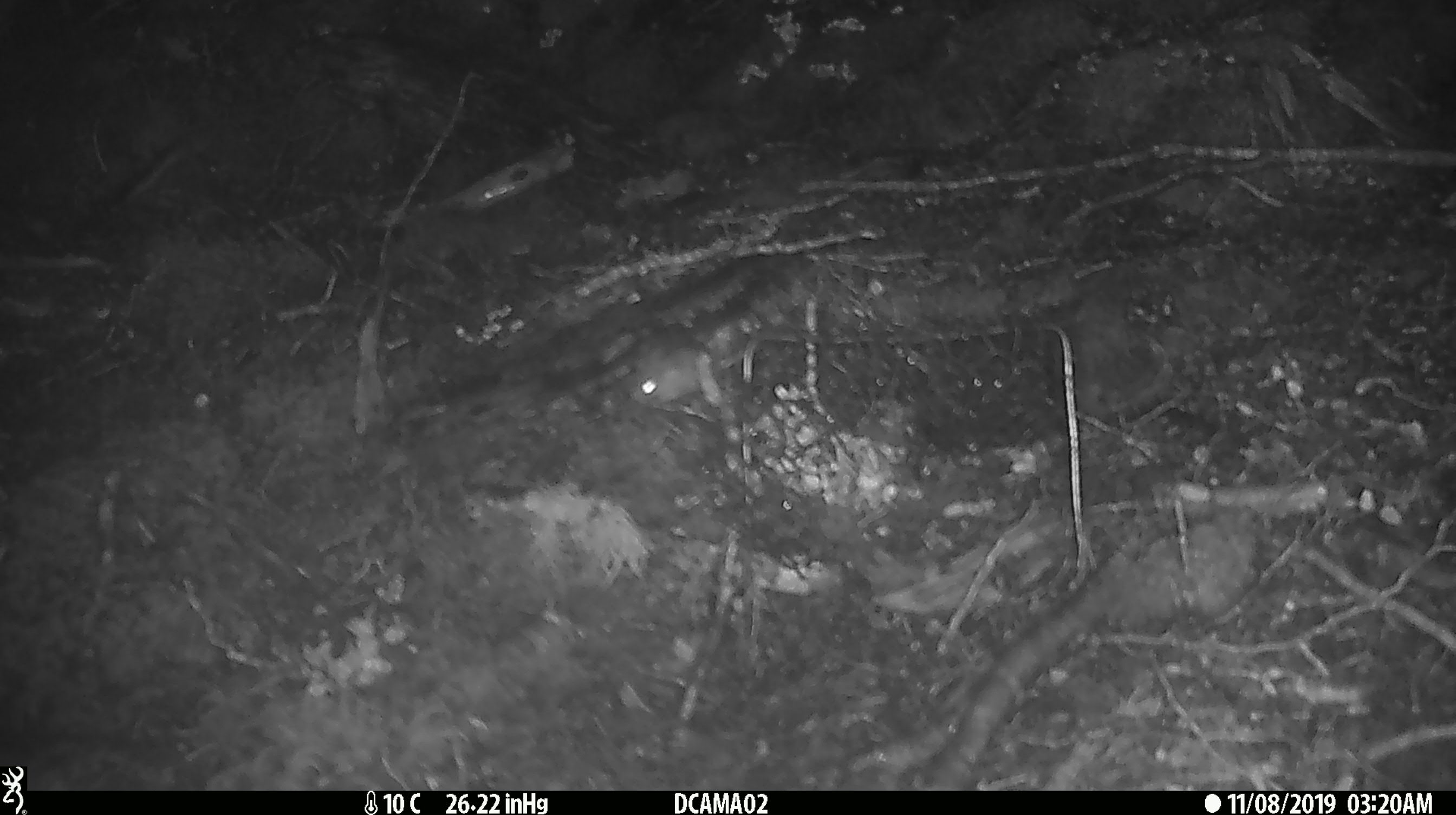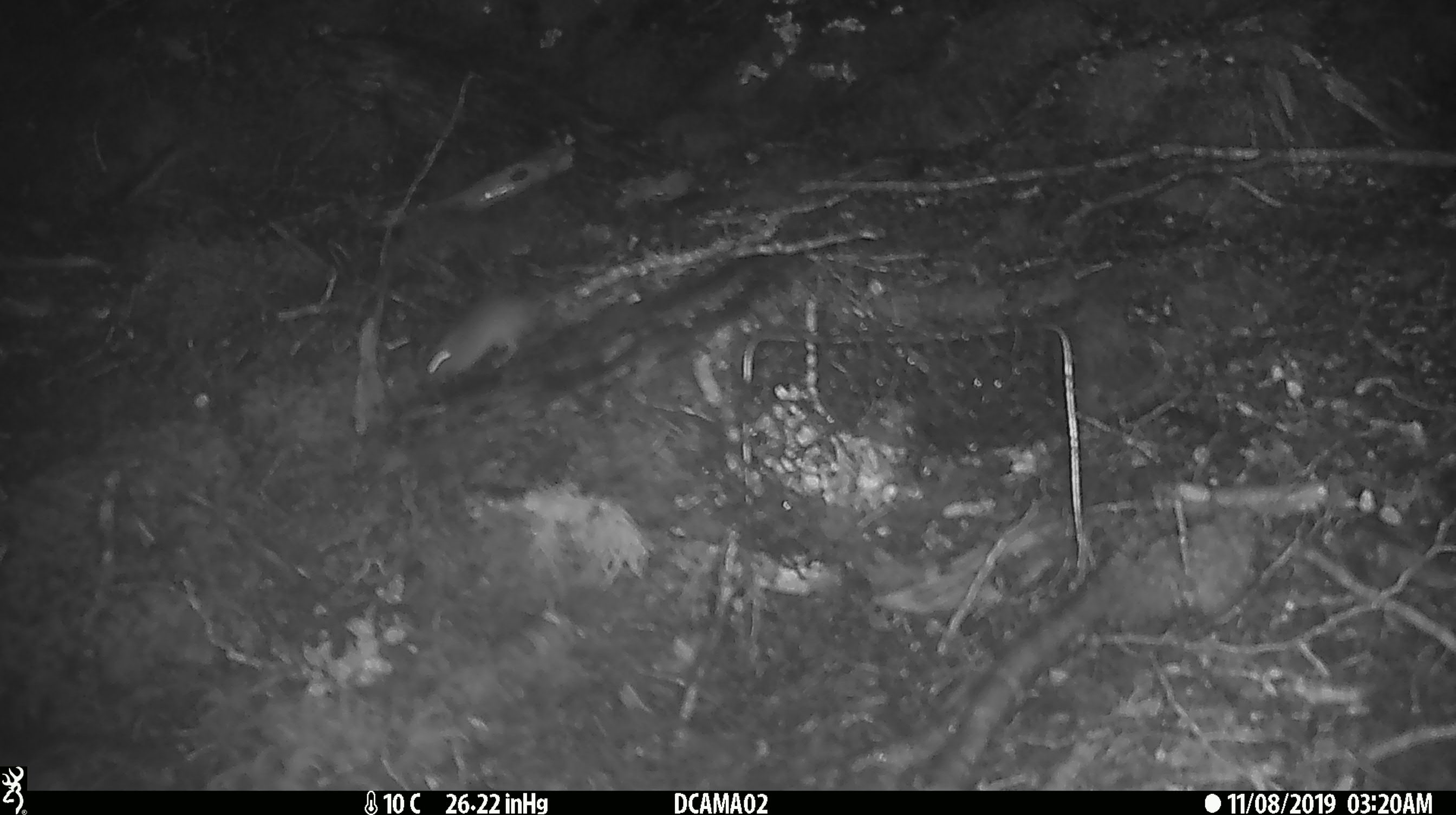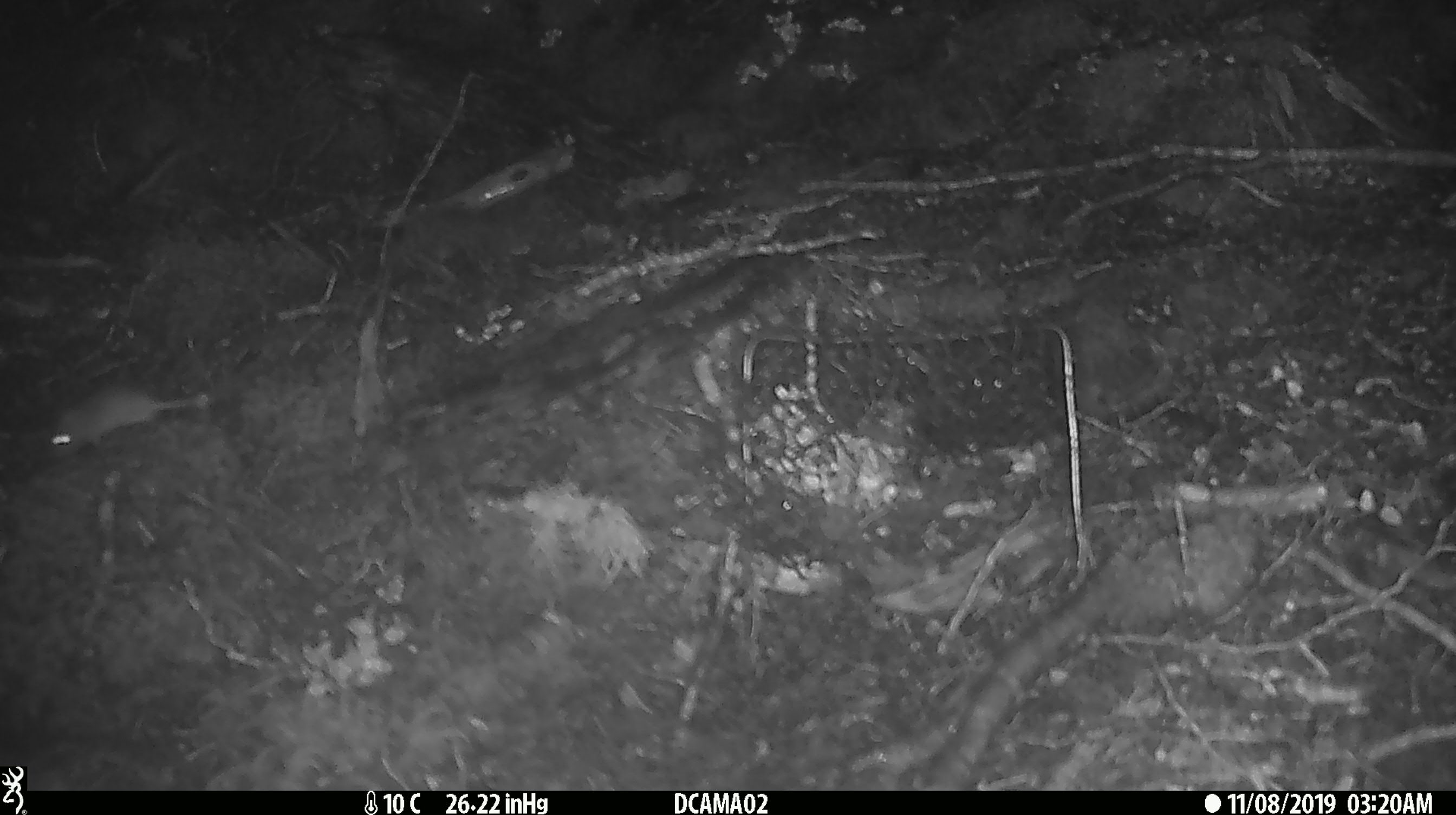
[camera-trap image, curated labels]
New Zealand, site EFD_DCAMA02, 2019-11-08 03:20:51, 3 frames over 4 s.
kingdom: Animalia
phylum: Chordata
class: Mammalia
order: Rodentia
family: Muridae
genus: Mus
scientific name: Mus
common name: mouse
Mouse (Mus).